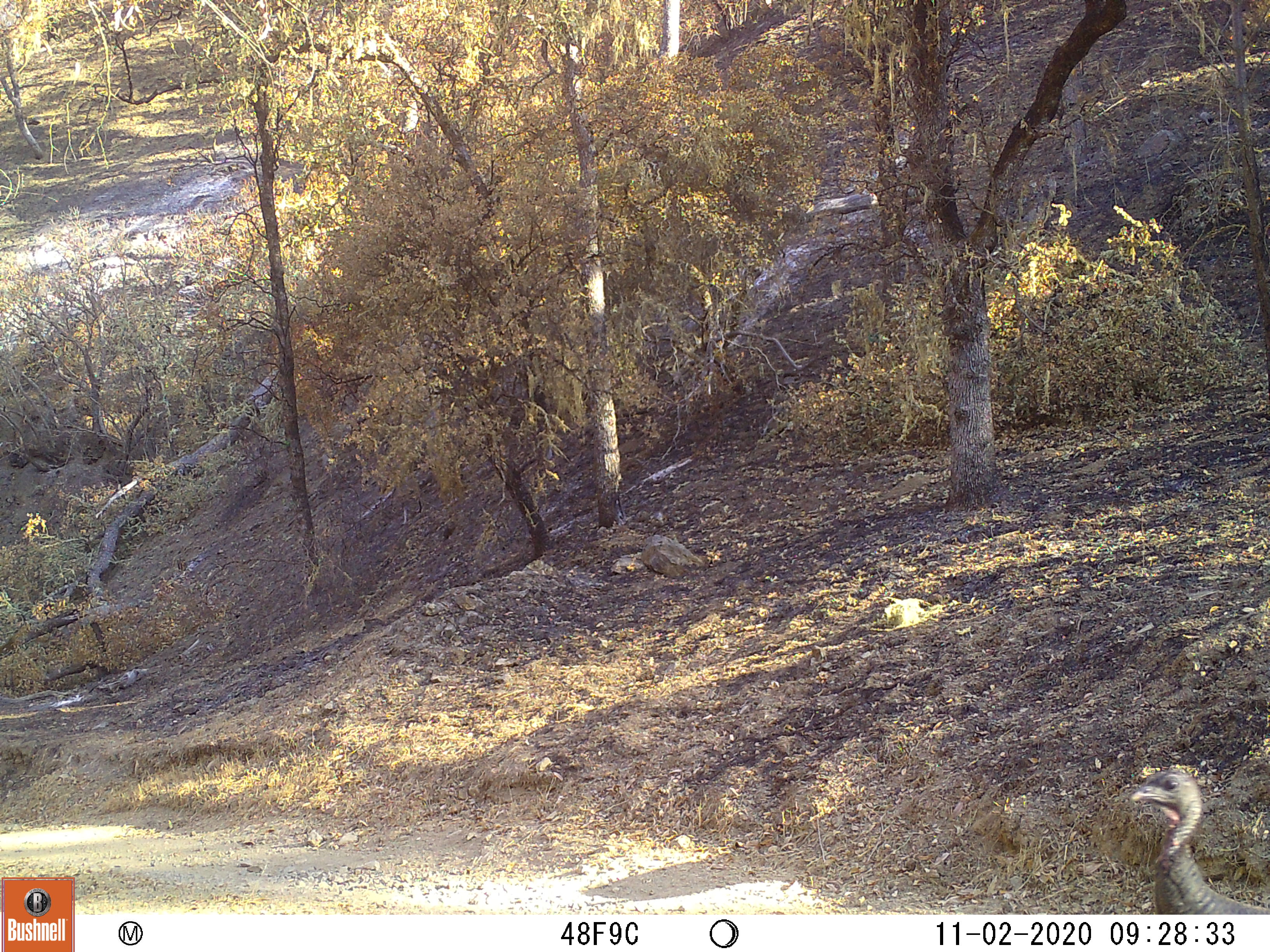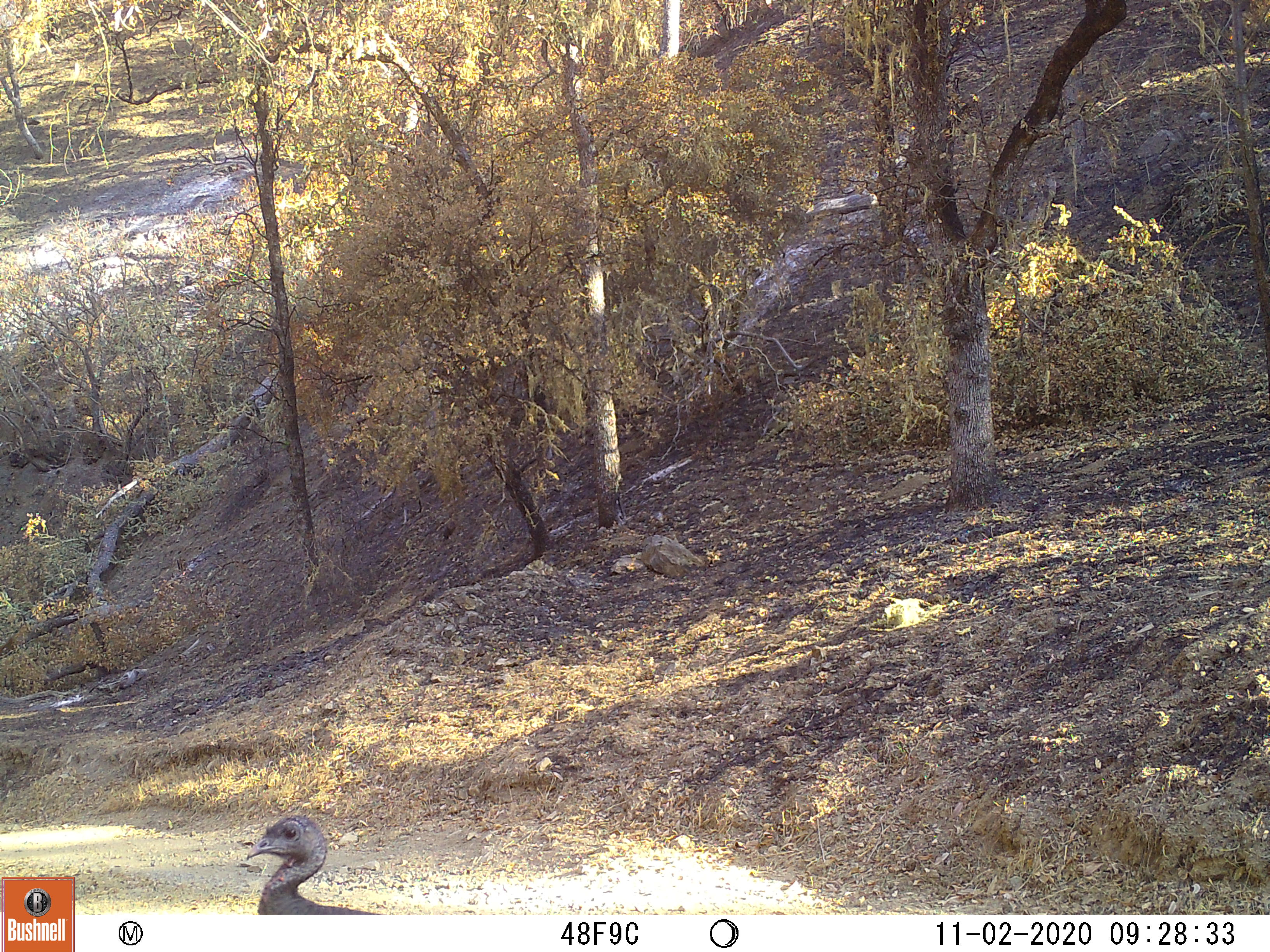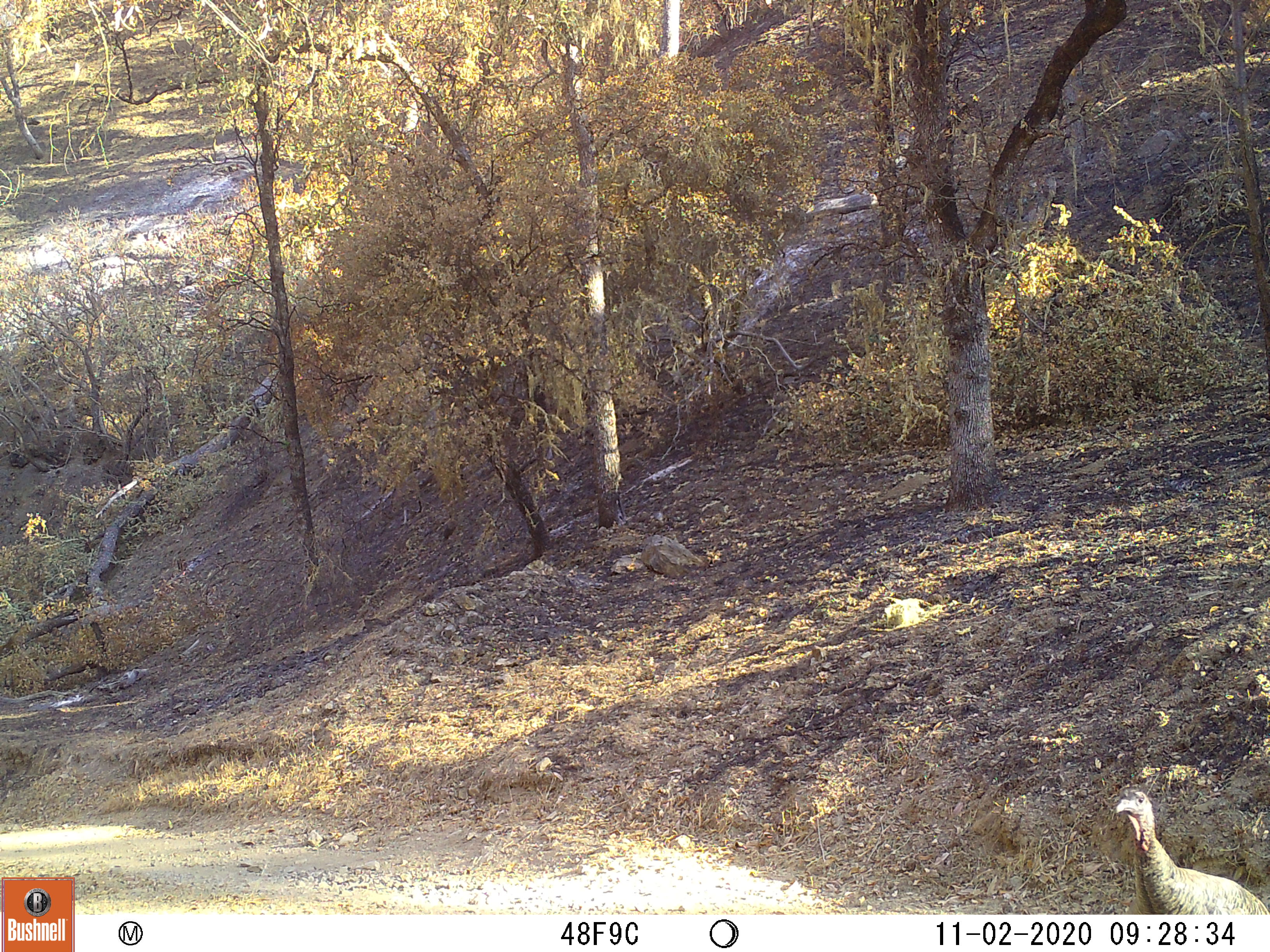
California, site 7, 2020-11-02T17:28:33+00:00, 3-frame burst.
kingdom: Animalia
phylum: Chordata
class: Aves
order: Galliformes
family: Phasianidae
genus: Meleagris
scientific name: Meleagris gallopavo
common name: turkey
Turkey (Meleagris gallopavo).